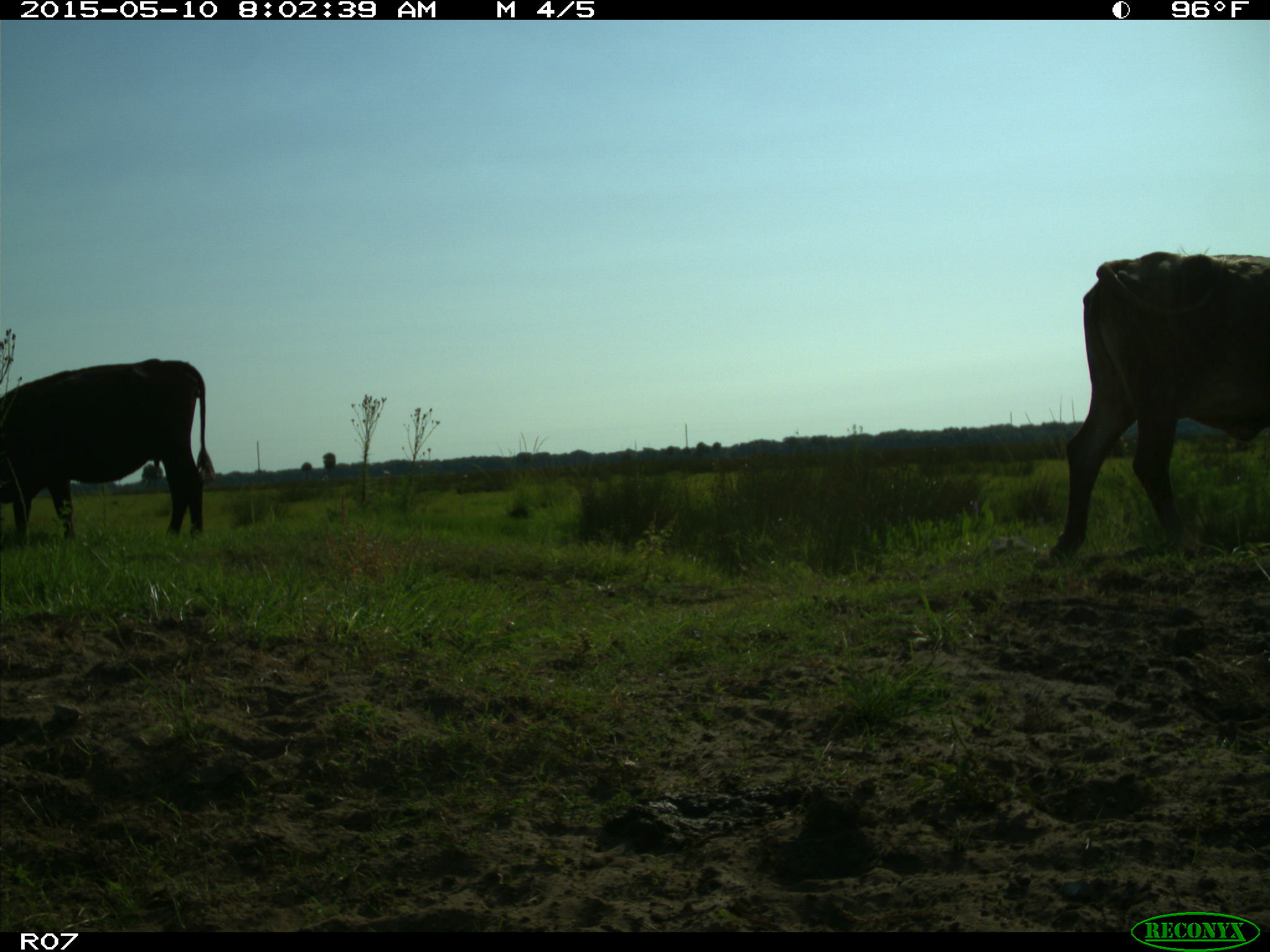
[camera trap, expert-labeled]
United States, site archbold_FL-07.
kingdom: Animalia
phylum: Chordata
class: Mammalia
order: Artiodactyla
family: Bovidae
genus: Bos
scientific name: Bos taurus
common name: domestic cow